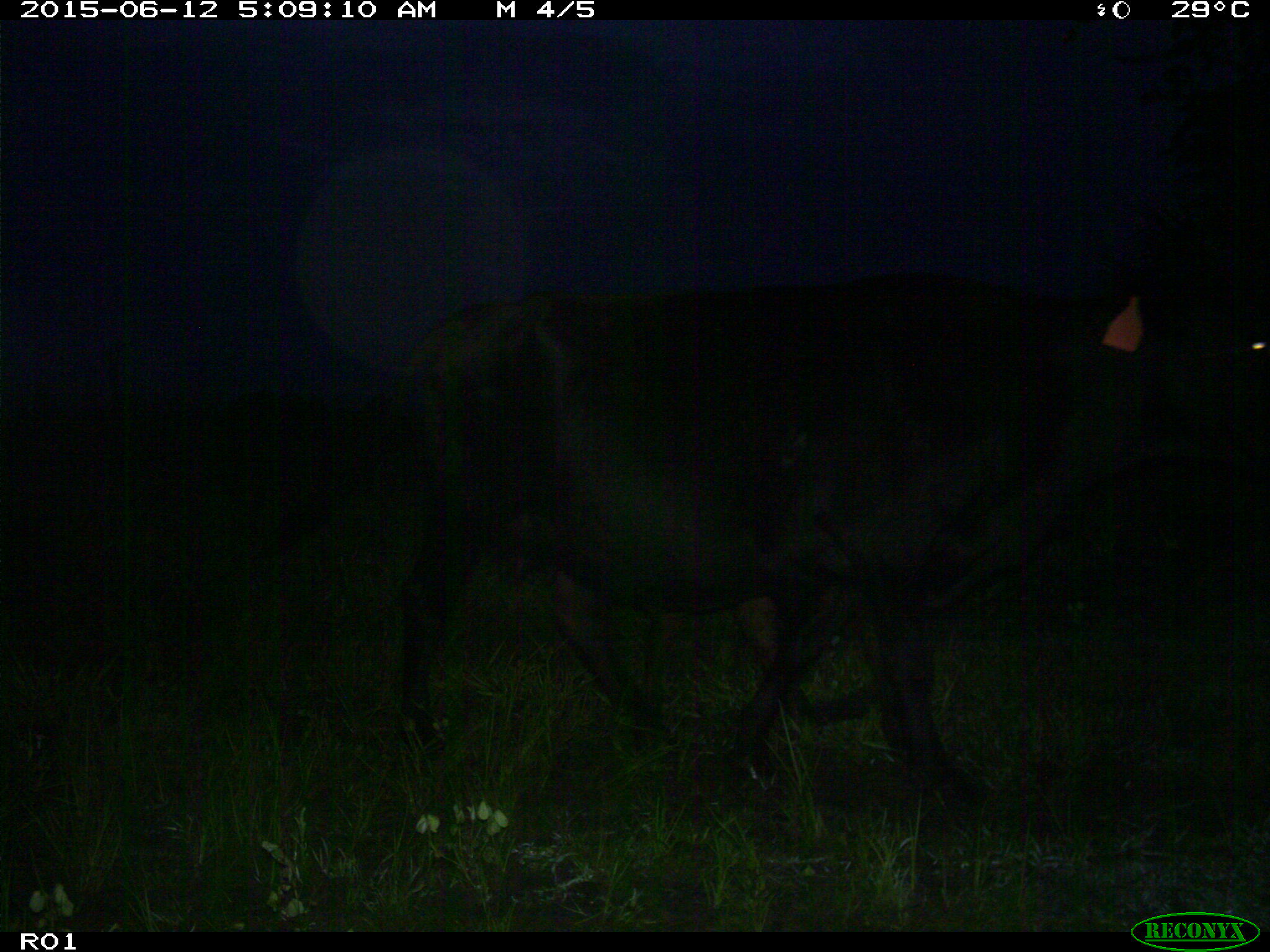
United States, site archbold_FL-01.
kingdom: Animalia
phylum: Chordata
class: Mammalia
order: Artiodactyla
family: Bovidae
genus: Bos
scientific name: Bos taurus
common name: domestic cow